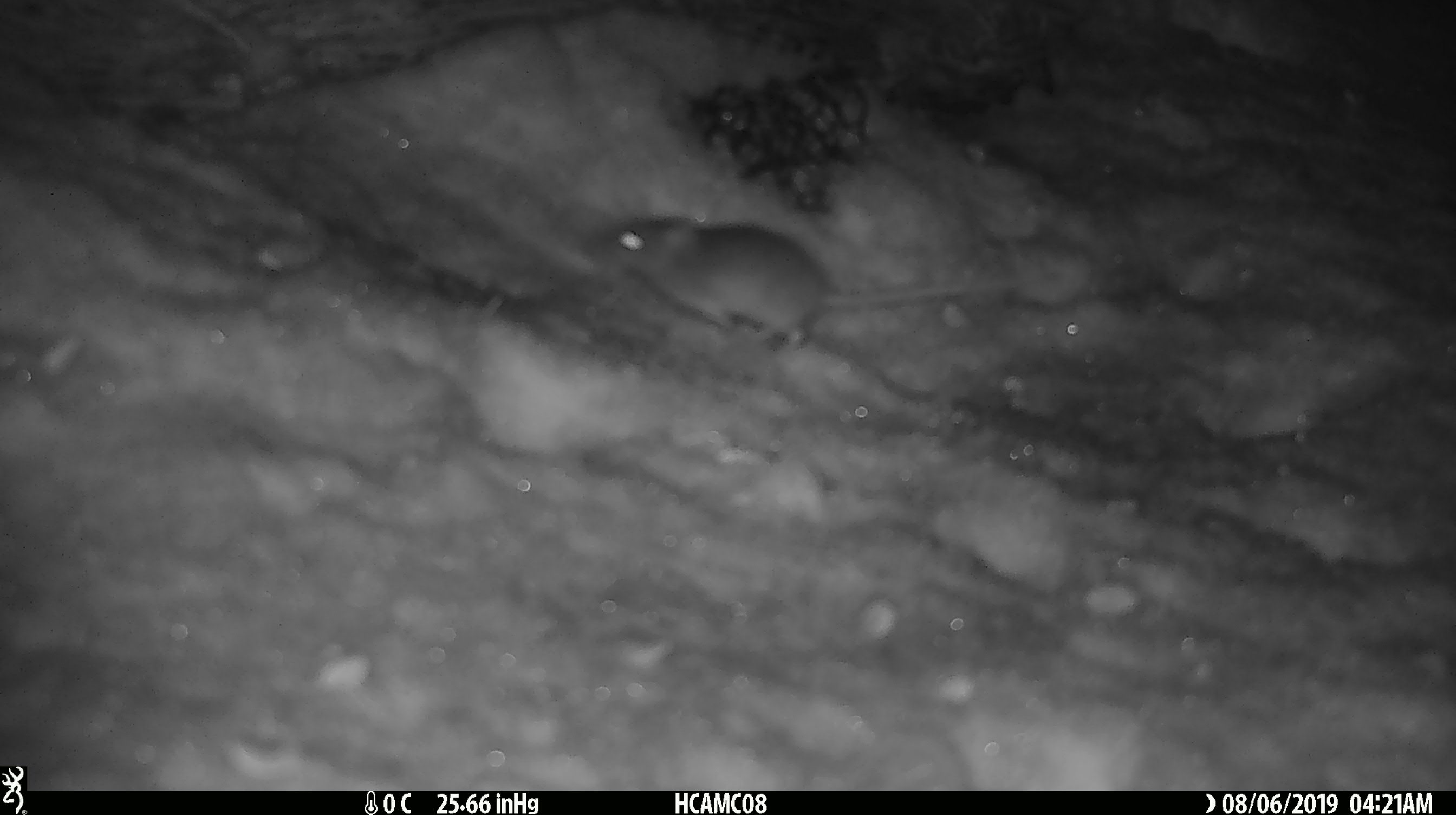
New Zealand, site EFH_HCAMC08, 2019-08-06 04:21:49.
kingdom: Animalia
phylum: Chordata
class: Mammalia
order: Rodentia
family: Muridae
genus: Mus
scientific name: Mus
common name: mouse